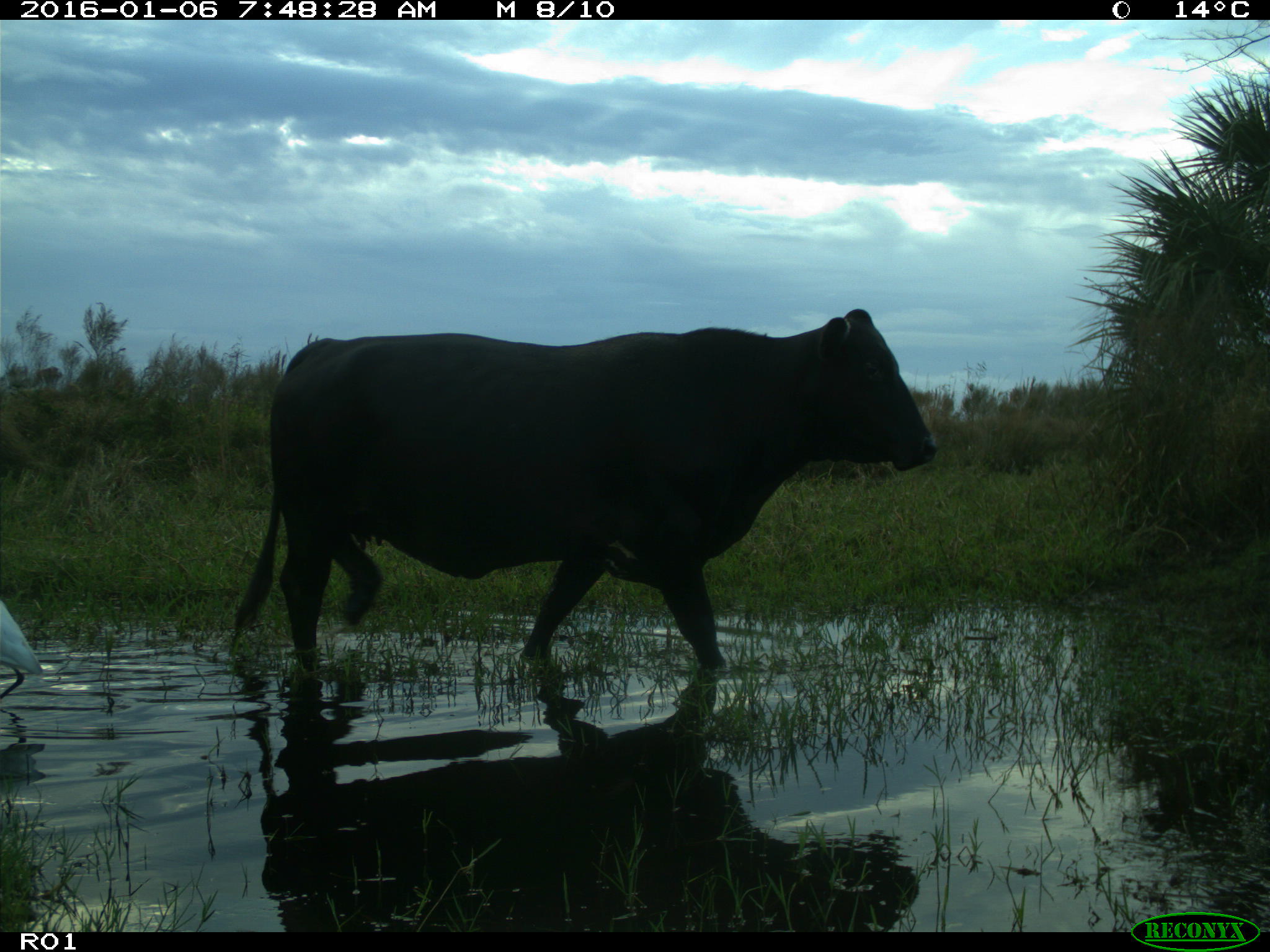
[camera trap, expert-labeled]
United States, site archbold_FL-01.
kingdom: Animalia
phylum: Chordata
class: Mammalia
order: Artiodactyla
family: Bovidae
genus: Bos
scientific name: Bos taurus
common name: domestic cow